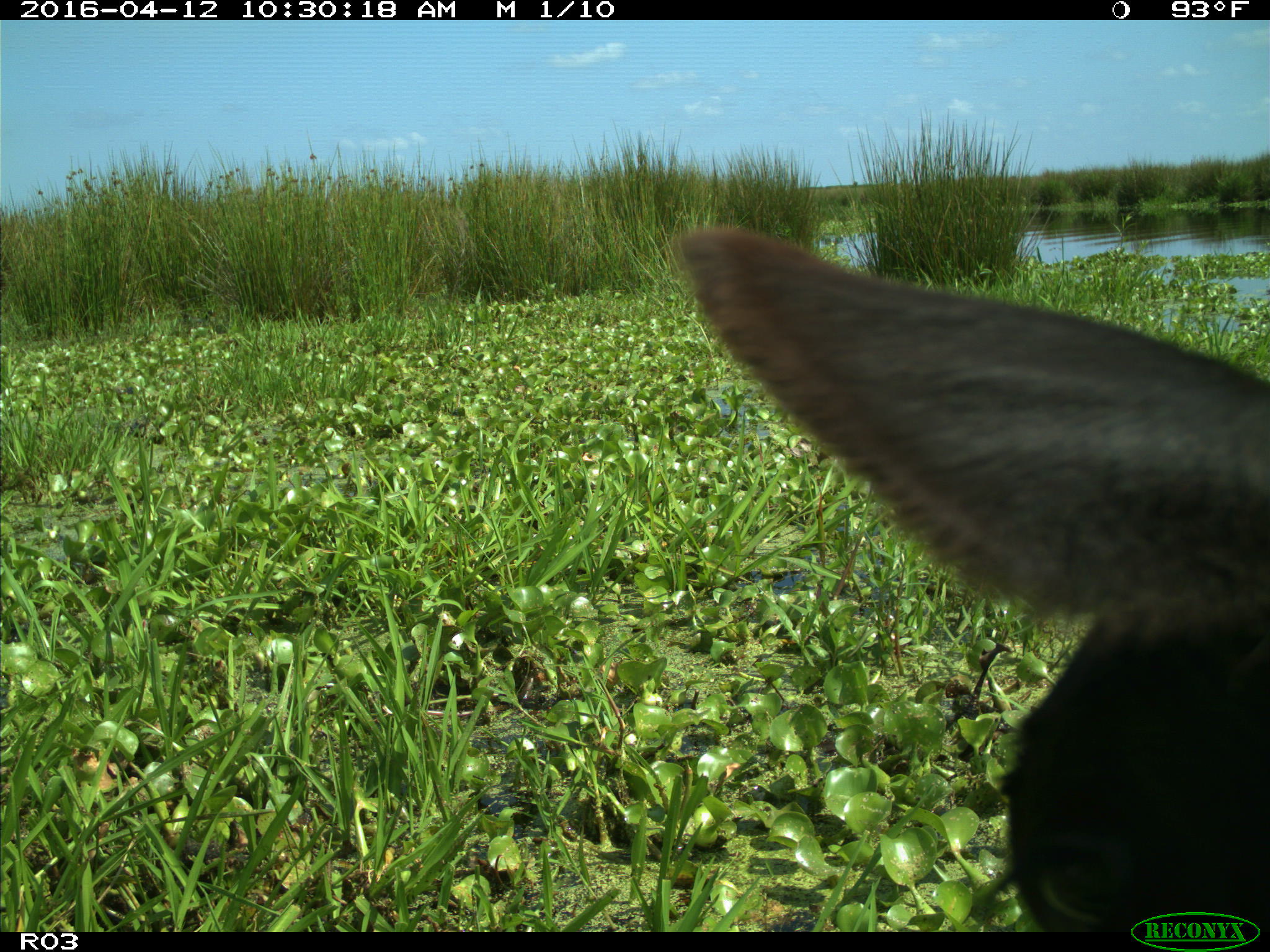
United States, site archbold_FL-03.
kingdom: Animalia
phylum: Chordata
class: Mammalia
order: Artiodactyla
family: Bovidae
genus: Bos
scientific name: Bos taurus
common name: domestic cow